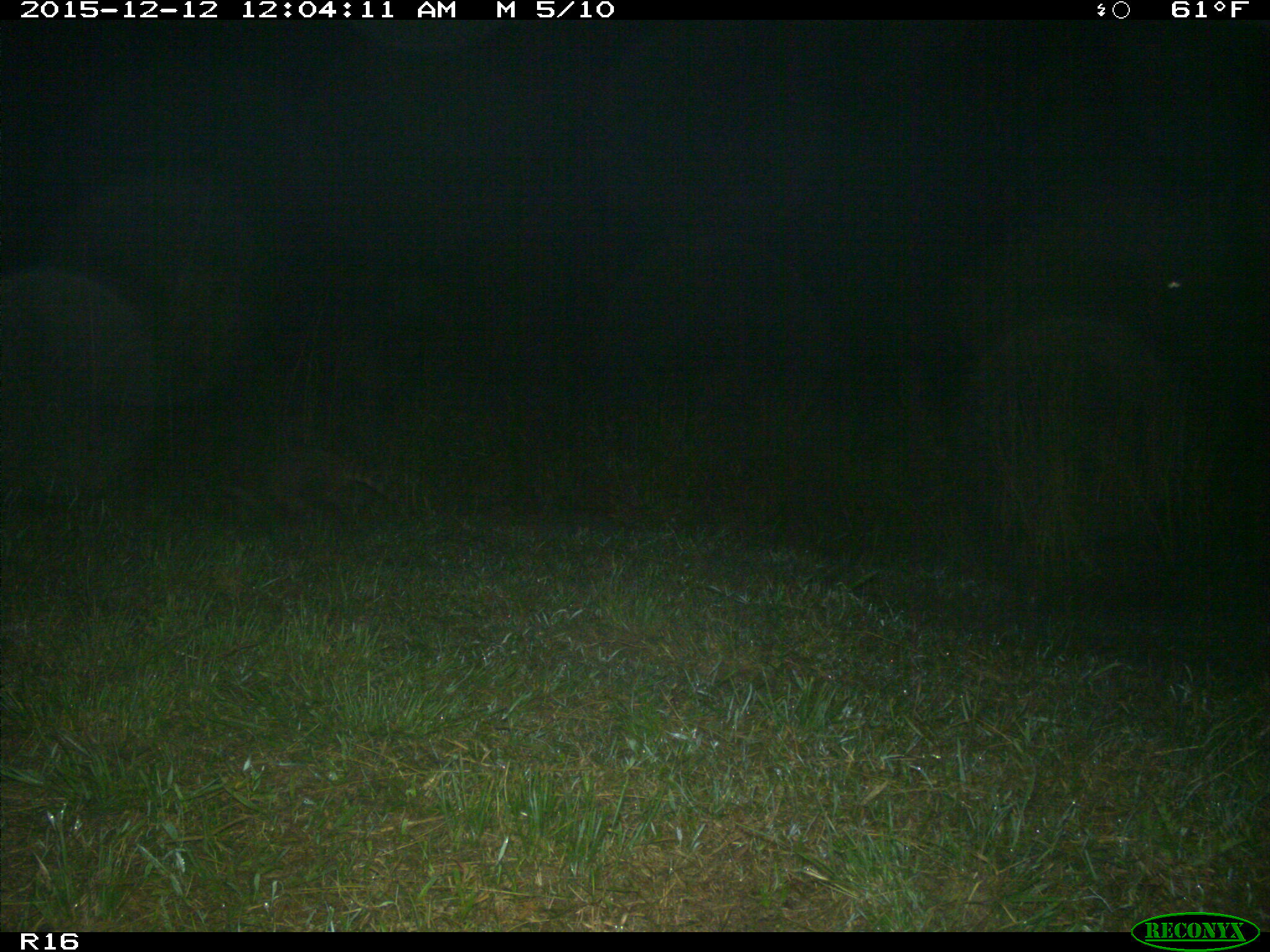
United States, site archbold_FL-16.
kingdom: Animalia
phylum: Chordata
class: Mammalia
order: Carnivora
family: Procyonidae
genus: Procyon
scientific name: Procyon lotor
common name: common raccoon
Procyon lotor (common raccoon).